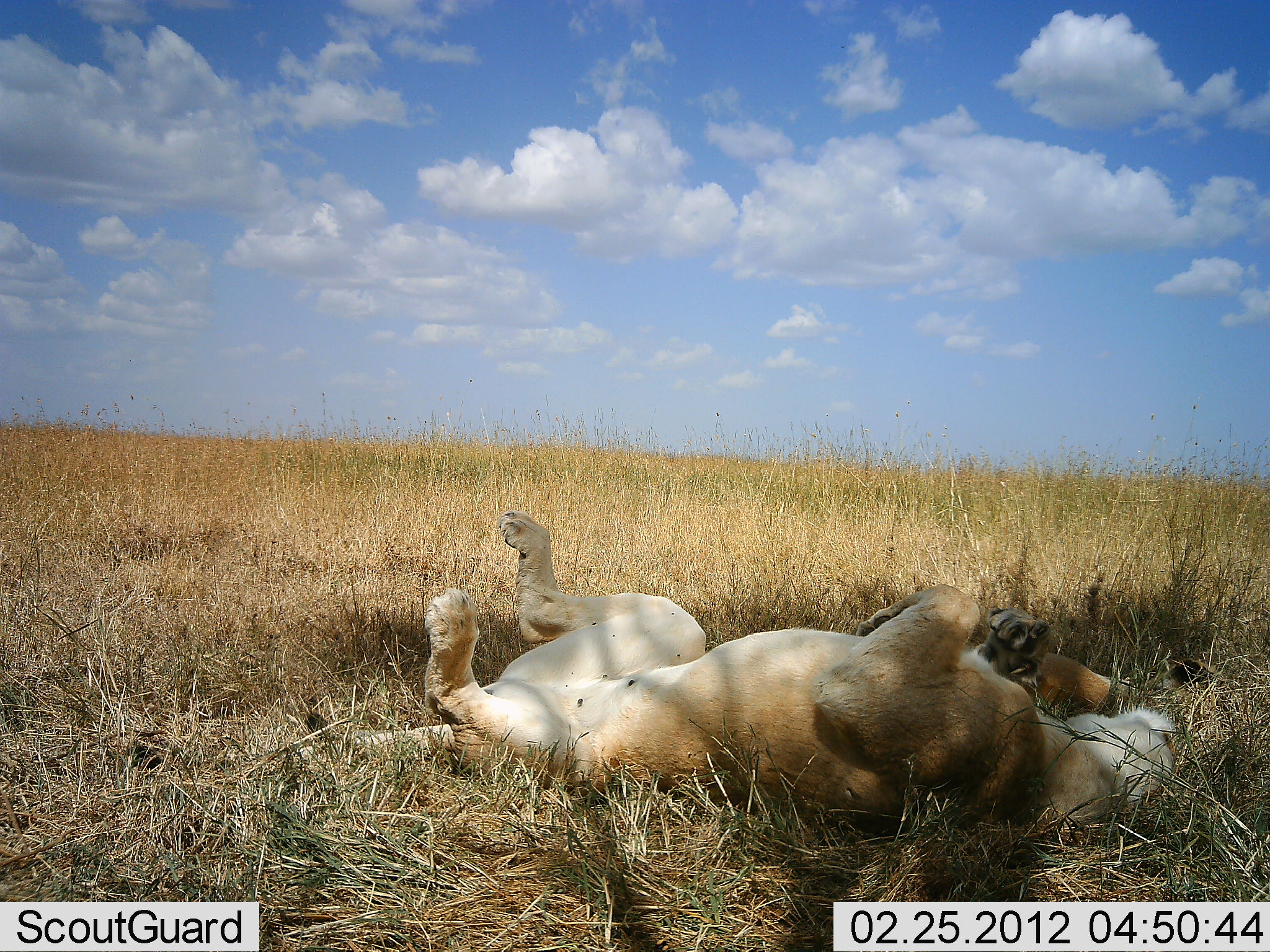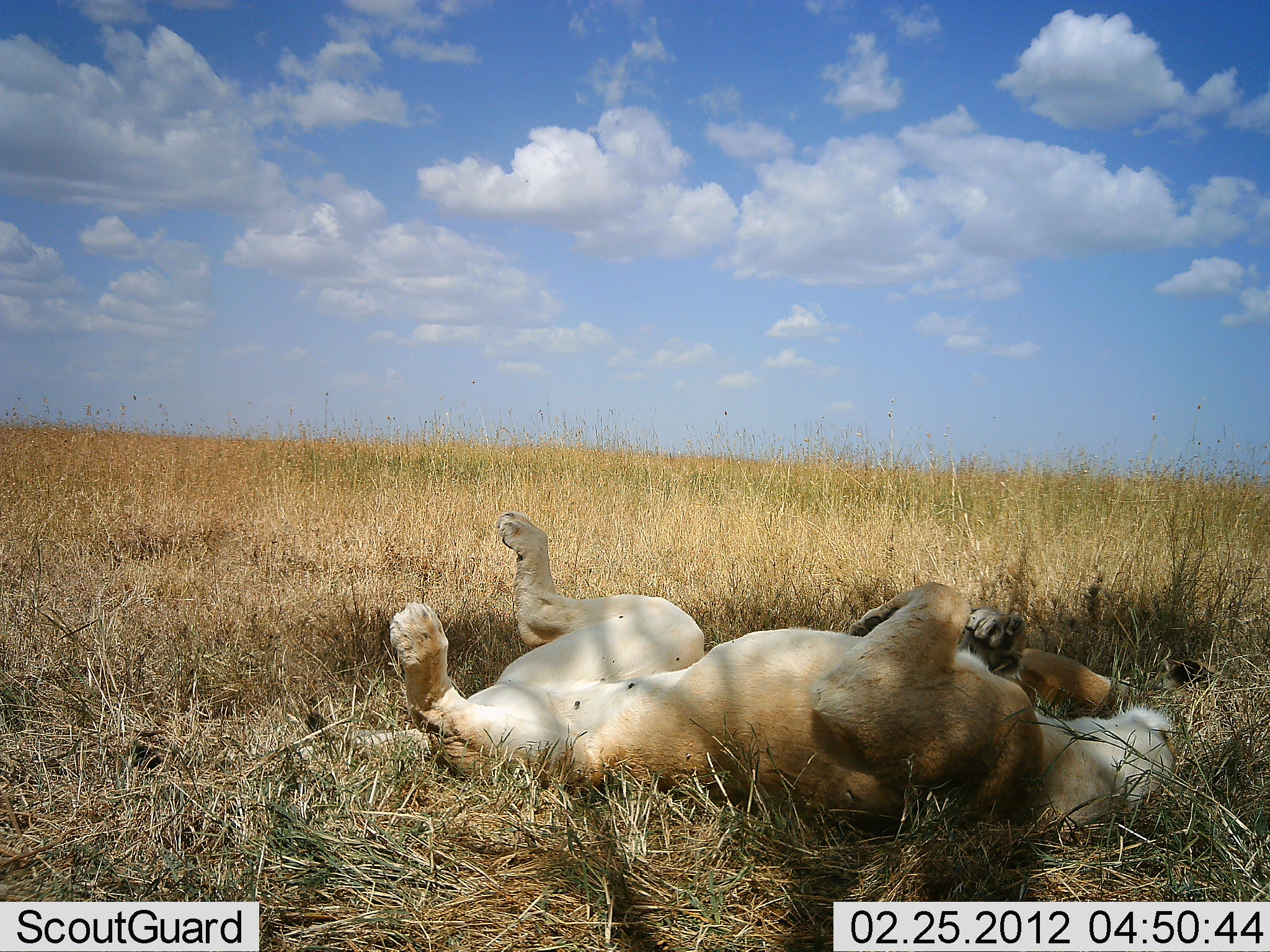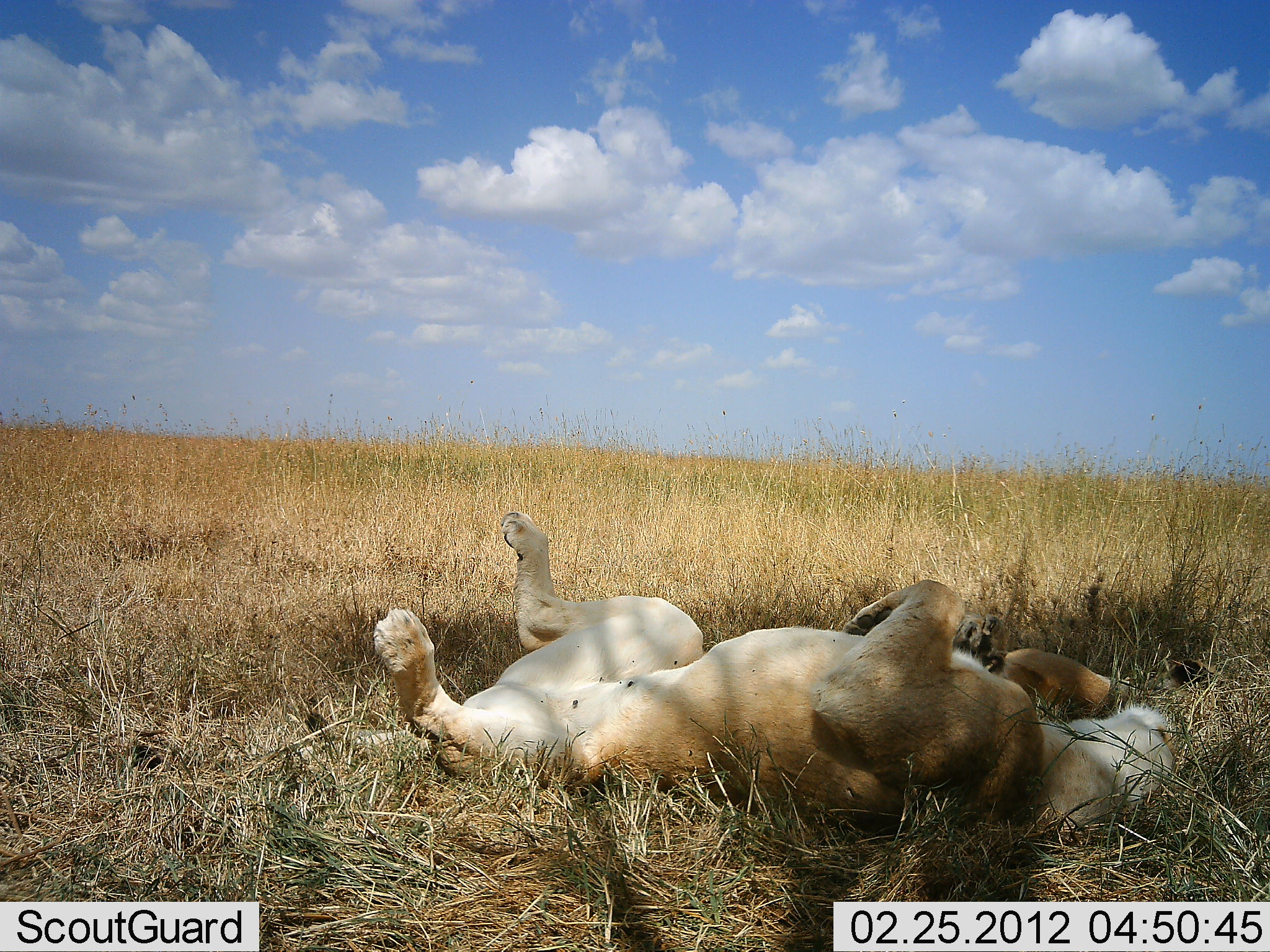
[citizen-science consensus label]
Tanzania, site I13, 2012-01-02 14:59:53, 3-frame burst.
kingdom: Animalia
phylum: Chordata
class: Mammalia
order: Carnivora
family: Felidae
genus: Panthera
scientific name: Panthera leo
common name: lion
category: lionfemale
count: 1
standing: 0%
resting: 100%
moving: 6%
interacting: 0%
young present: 6%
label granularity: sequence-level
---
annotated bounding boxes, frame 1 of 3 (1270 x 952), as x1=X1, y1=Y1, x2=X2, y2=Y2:
animal: x1=130, y1=509, x2=1176, y2=835; x1=1003, y1=653, x2=1223, y2=722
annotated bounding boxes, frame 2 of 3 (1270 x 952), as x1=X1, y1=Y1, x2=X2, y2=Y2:
animal: x1=130, y1=509, x2=1176, y2=835; x1=1003, y1=648, x2=1223, y2=722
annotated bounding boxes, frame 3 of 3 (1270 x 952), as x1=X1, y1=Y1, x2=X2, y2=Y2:
animal: x1=133, y1=510, x2=1173, y2=845; x1=1001, y1=647, x2=1221, y2=722